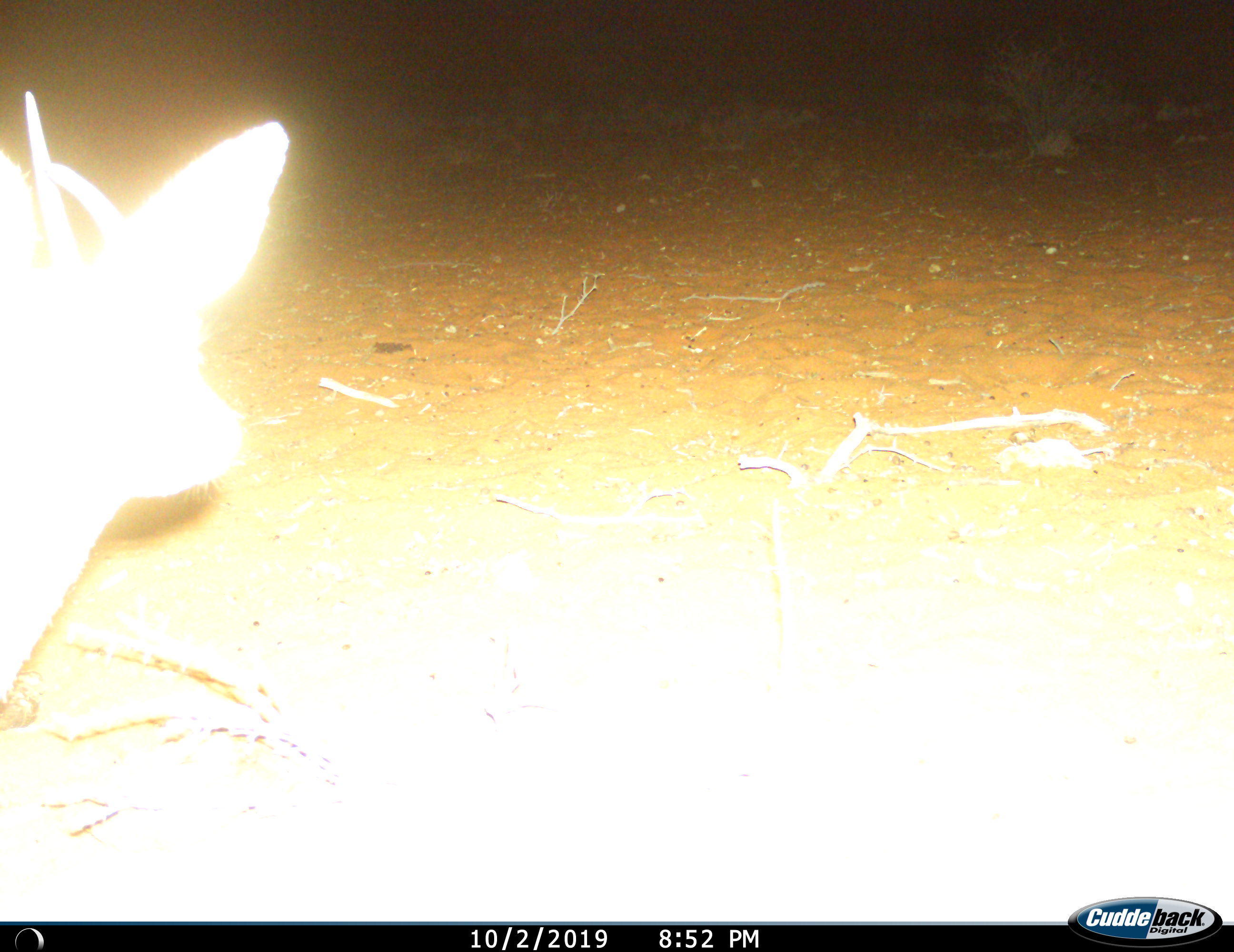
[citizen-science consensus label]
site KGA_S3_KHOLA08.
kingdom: Animalia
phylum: Chordata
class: Mammalia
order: Artiodactyla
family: Bovidae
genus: Sylvicapra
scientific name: Sylvicapra grimmia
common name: common duiker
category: duikercommongrey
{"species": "duikercommongrey (common duiker) (Sylvicapra grimmia)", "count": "1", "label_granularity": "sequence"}